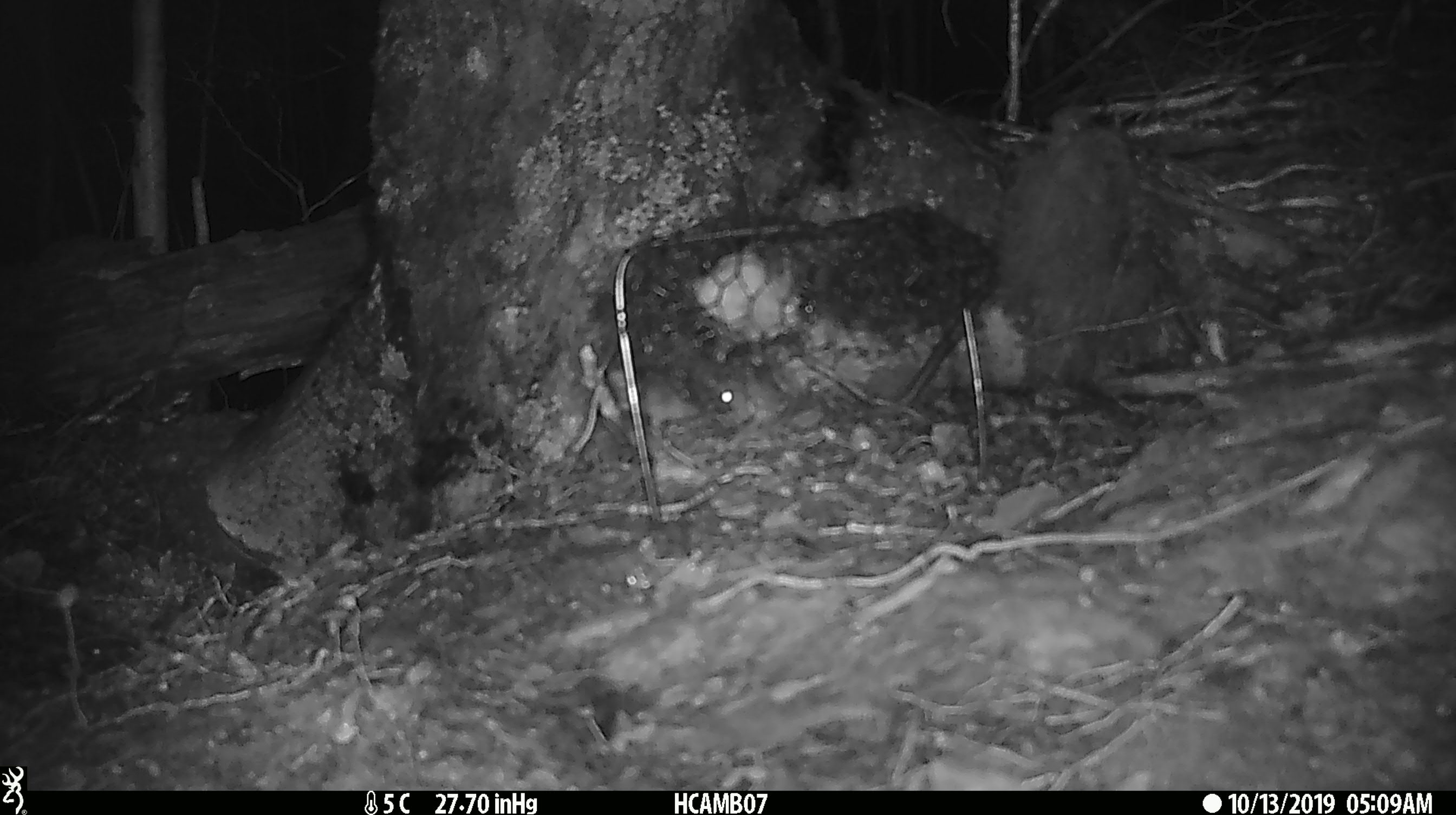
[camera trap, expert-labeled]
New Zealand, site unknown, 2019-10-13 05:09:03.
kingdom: Animalia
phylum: Chordata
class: Mammalia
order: Rodentia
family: Muridae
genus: Mus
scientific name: Mus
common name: mouse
Mouse (Mus).